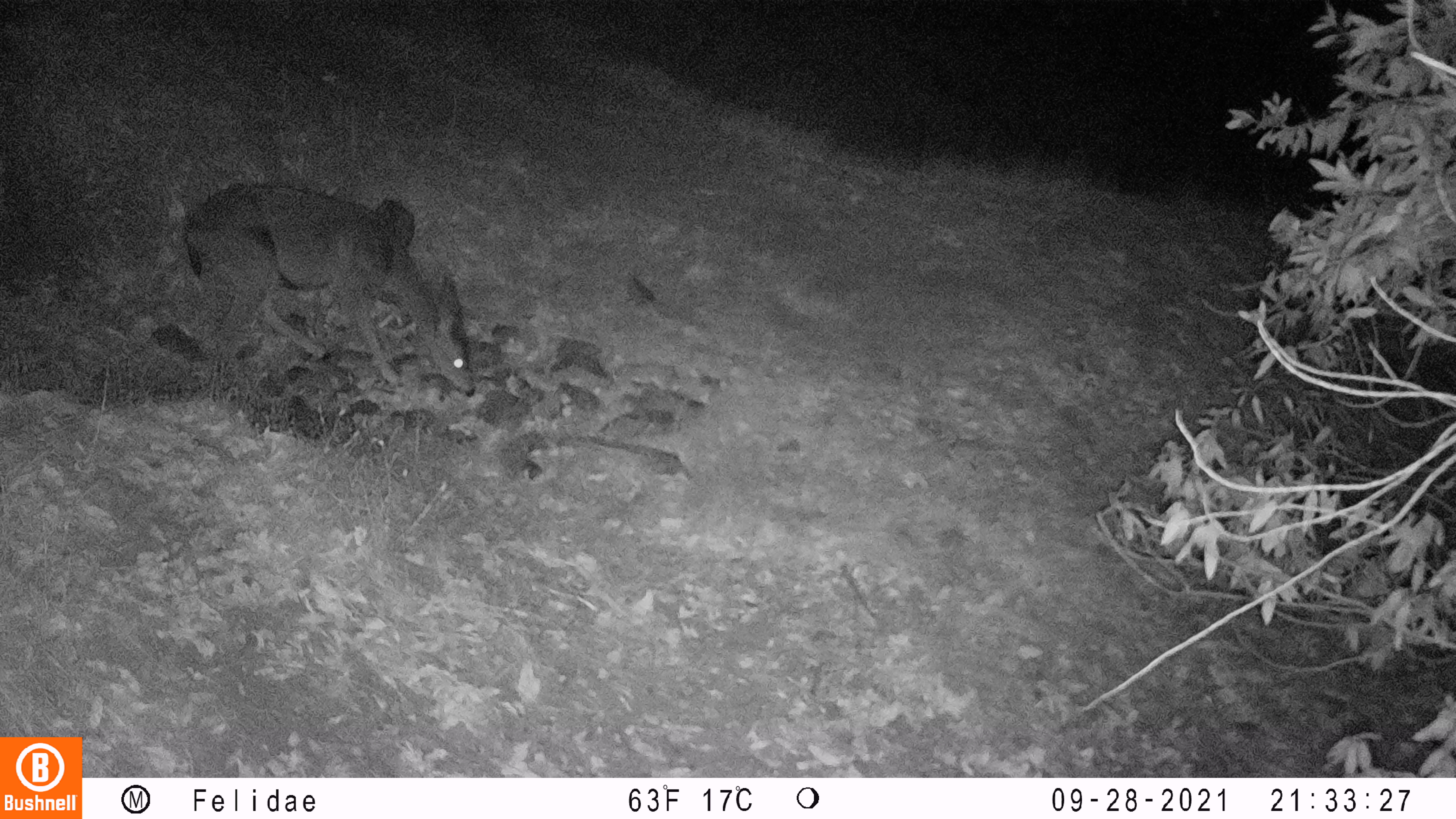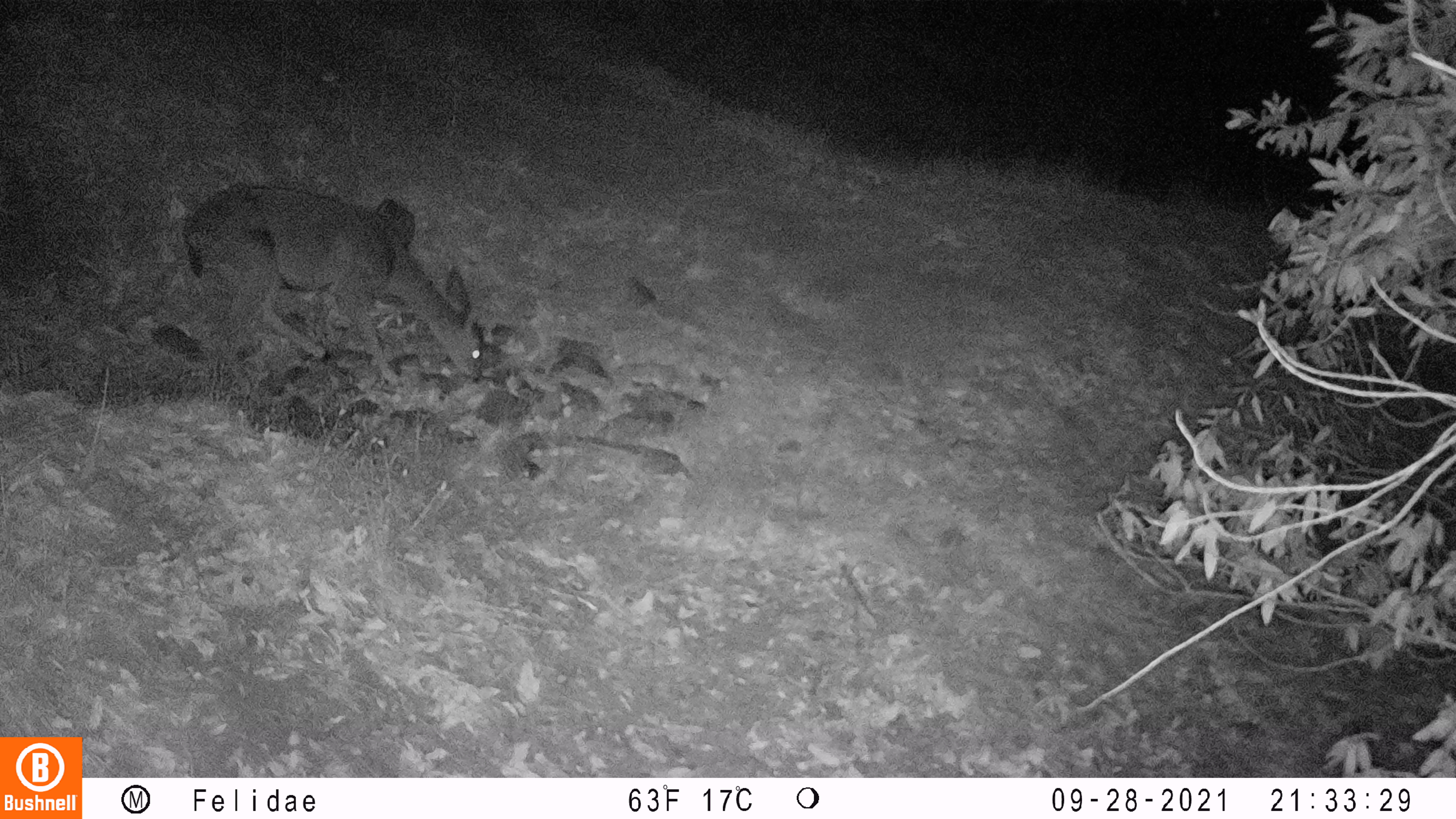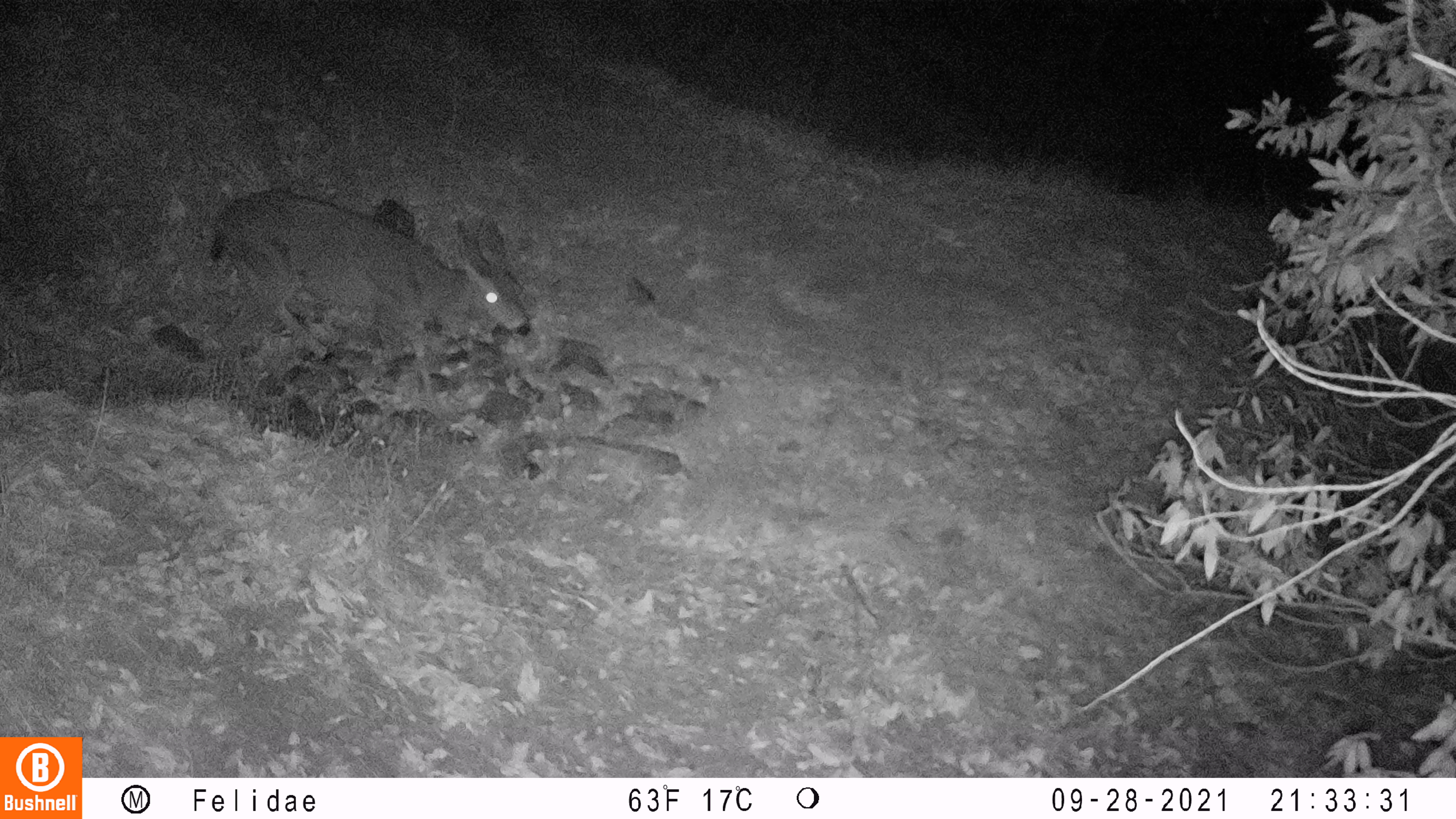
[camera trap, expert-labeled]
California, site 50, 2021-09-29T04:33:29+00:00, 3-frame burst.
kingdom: Animalia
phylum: Chordata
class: Mammalia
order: Artiodactyla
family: Cervidae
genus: Odocoileus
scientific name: Odocoileus hemionus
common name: mule deer